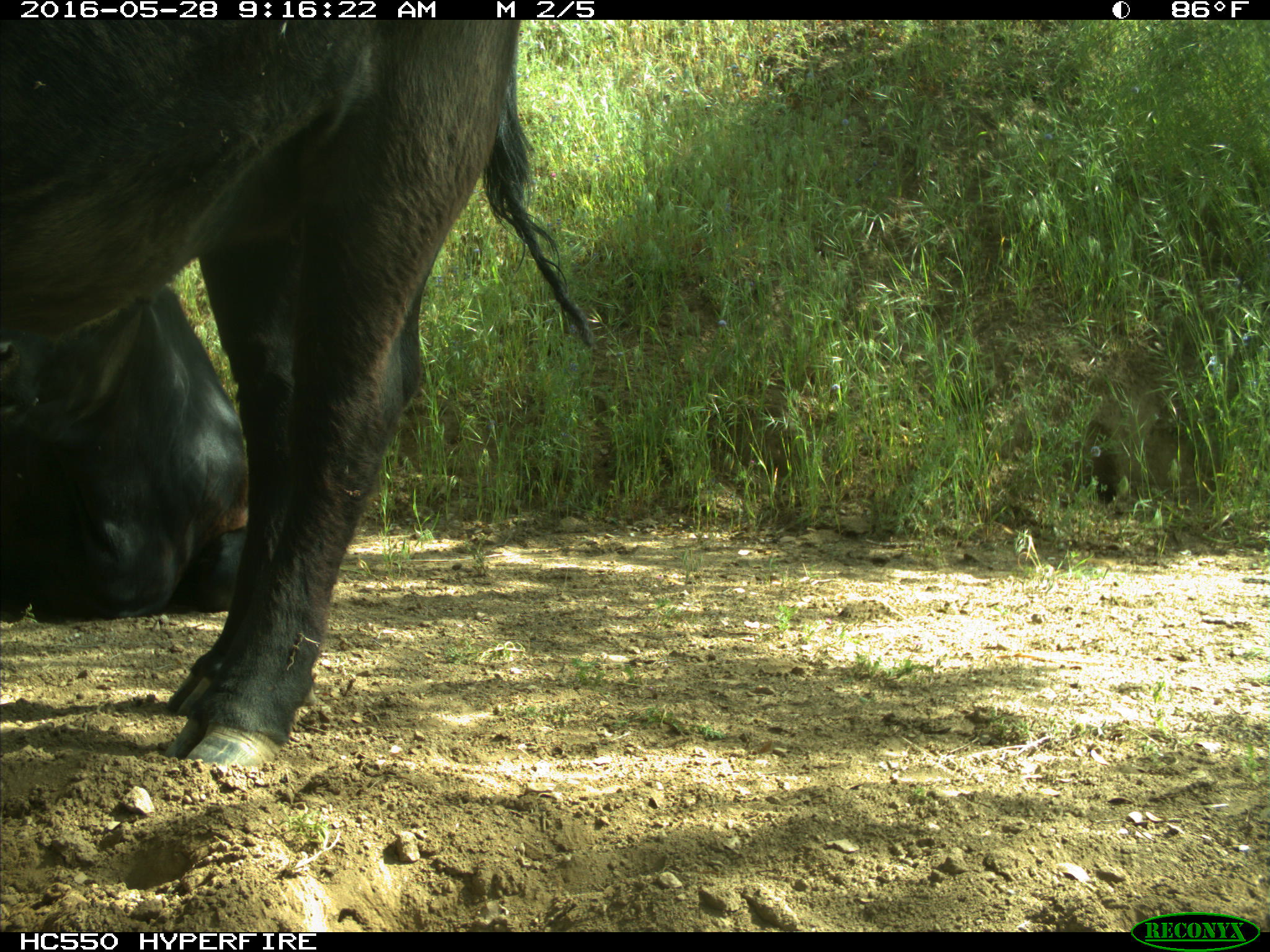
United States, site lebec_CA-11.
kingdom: Animalia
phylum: Chordata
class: Mammalia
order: Artiodactyla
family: Bovidae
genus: Bos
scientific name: Bos taurus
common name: domestic cow